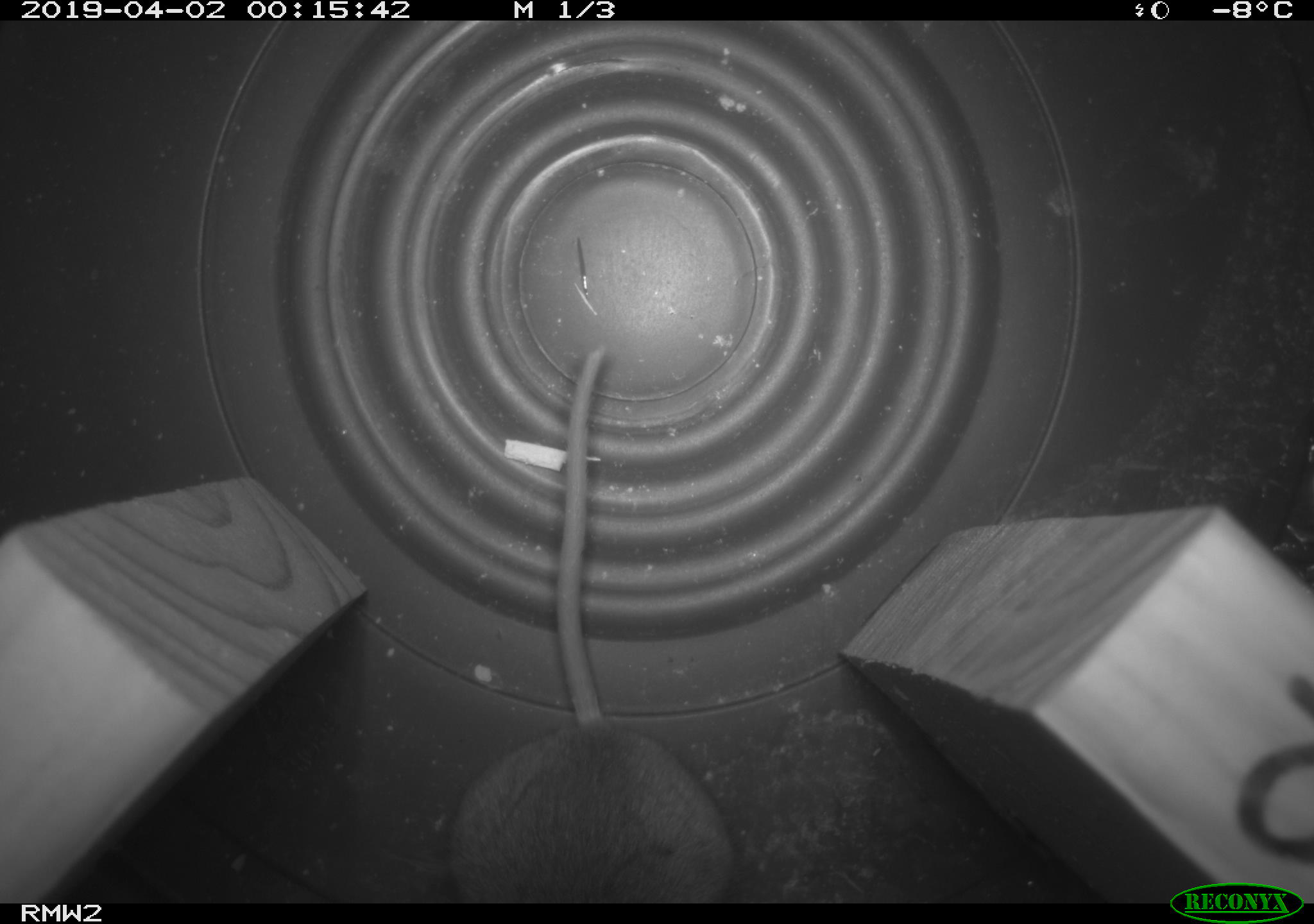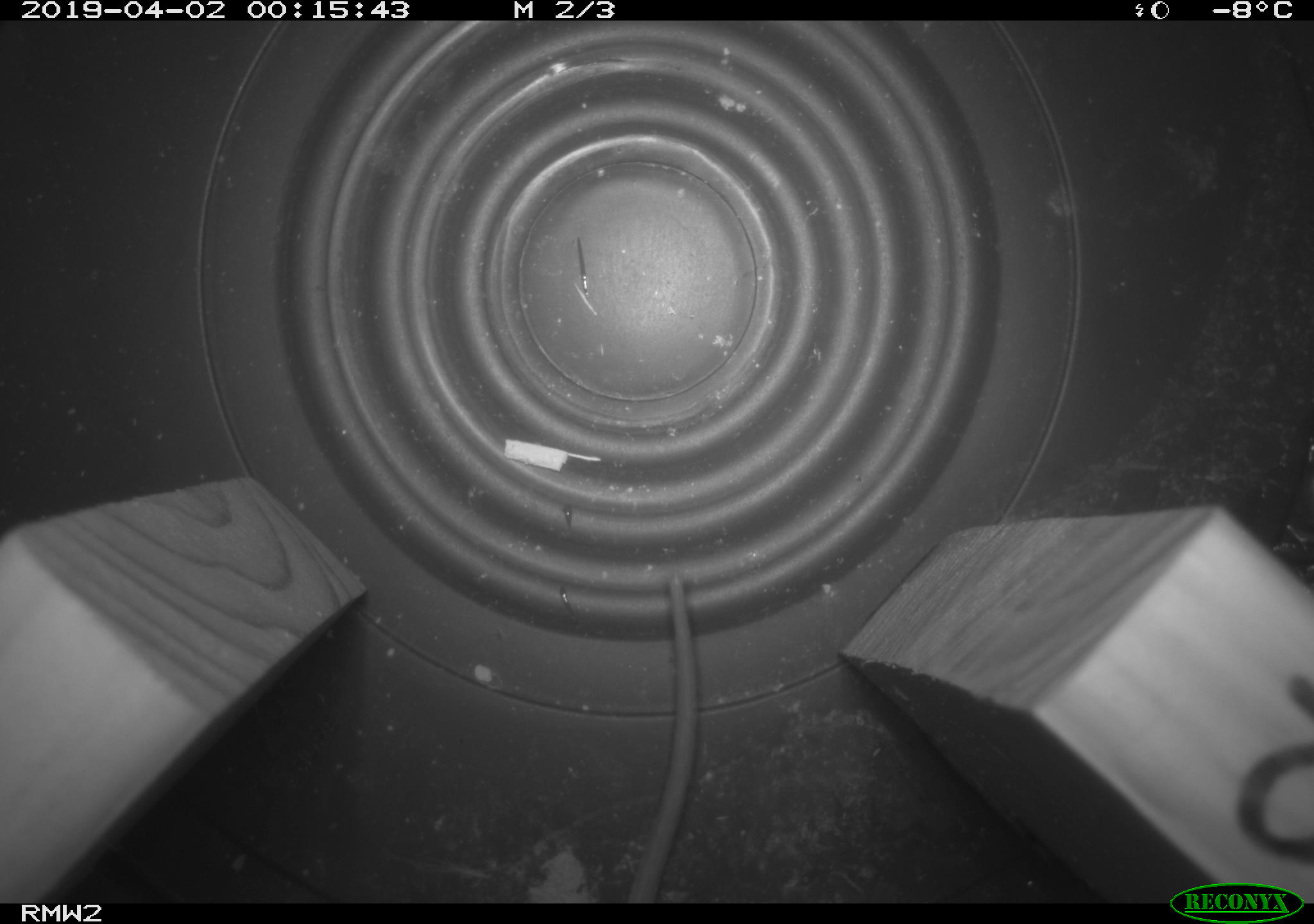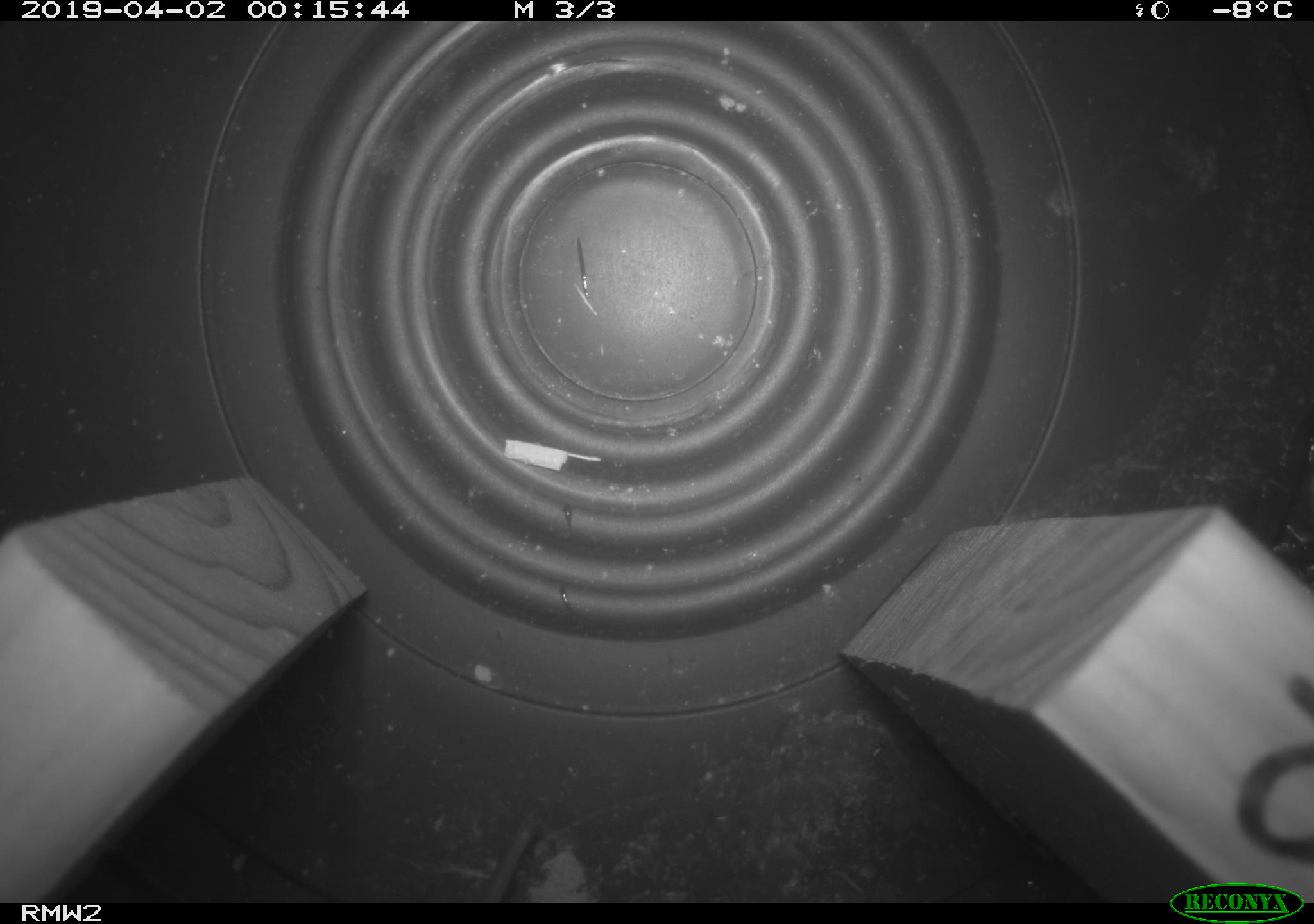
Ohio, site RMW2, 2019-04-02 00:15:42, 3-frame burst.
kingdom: Animalia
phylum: Chordata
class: Mammalia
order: Rodentia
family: Cricetidae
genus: Peromyscus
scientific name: Peromyscus leucopus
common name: white-footed mouse